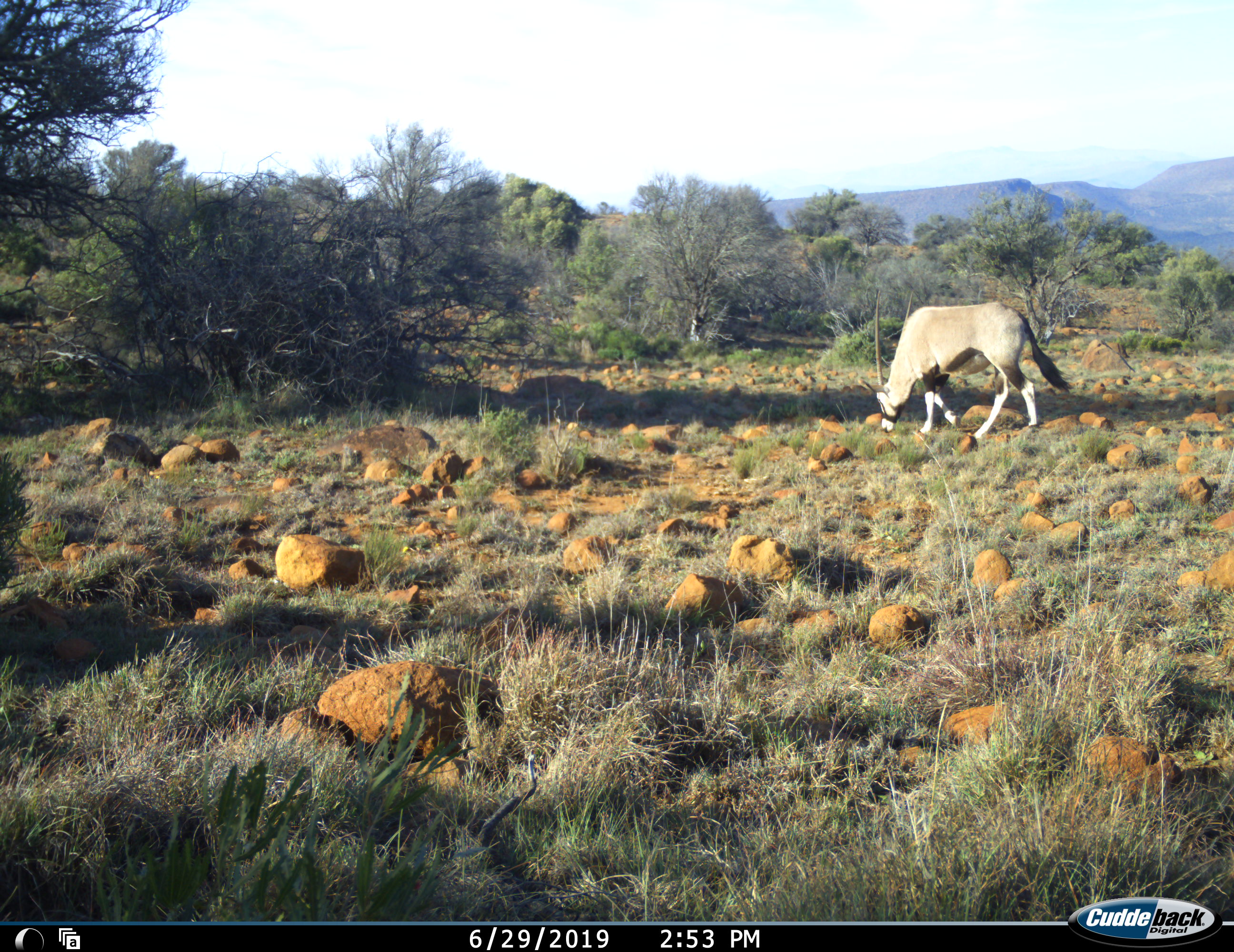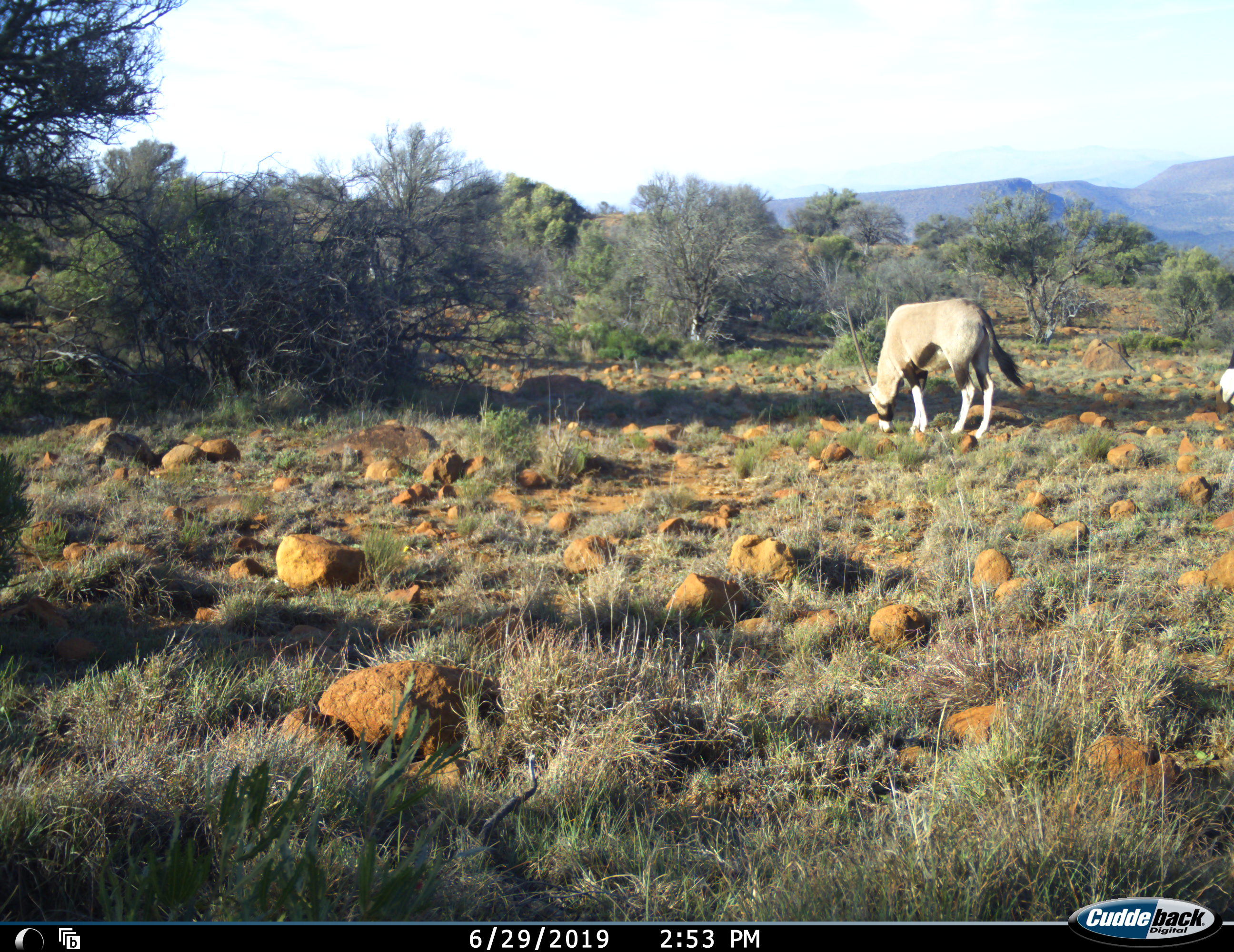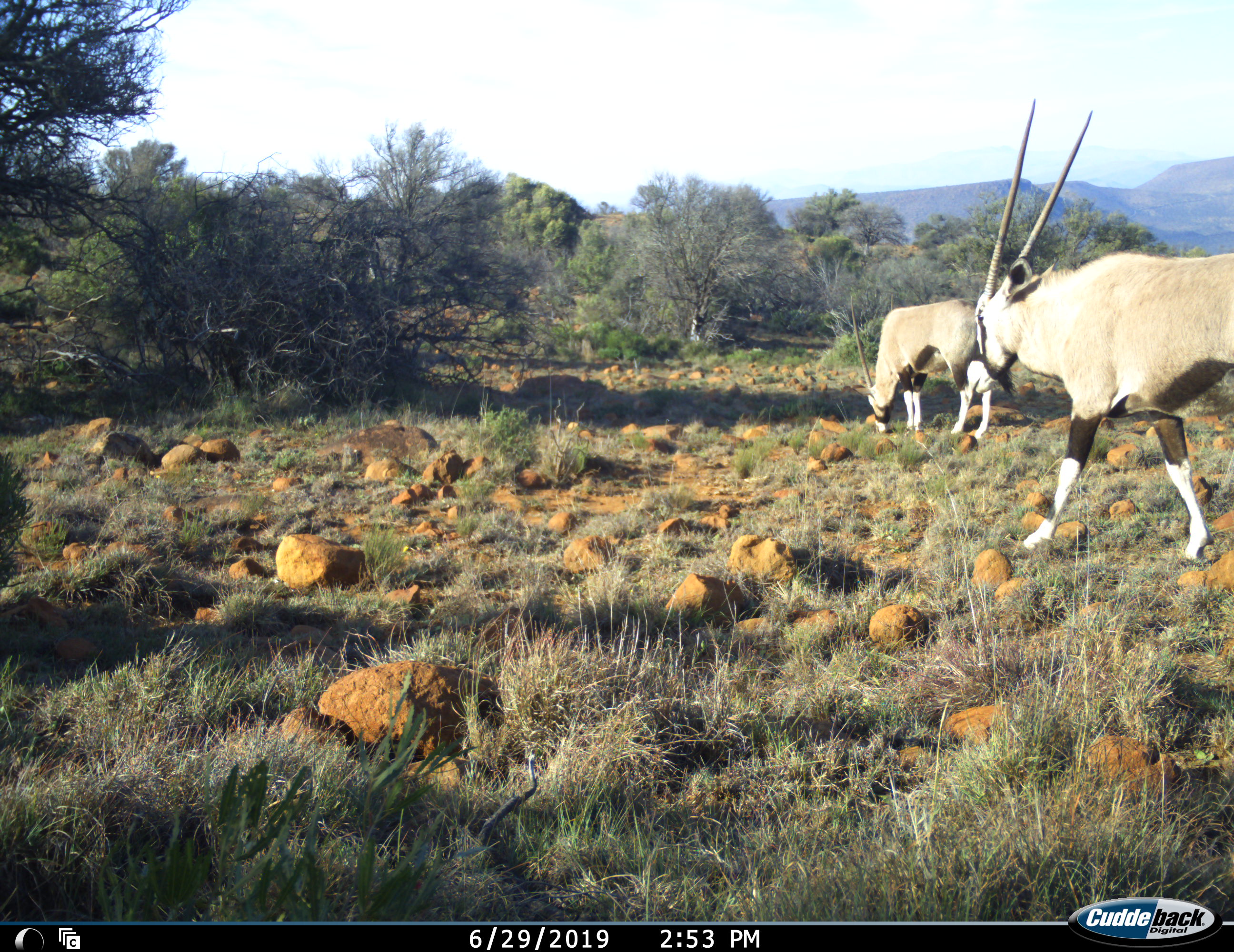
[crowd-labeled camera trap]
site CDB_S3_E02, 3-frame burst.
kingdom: Animalia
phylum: Chordata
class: Mammalia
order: Artiodactyla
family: Bovidae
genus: Oryx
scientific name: Oryx gazella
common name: gemsbok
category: oryx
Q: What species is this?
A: Oryx (gemsbok) (Oryx gazella).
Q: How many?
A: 2.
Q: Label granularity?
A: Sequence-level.